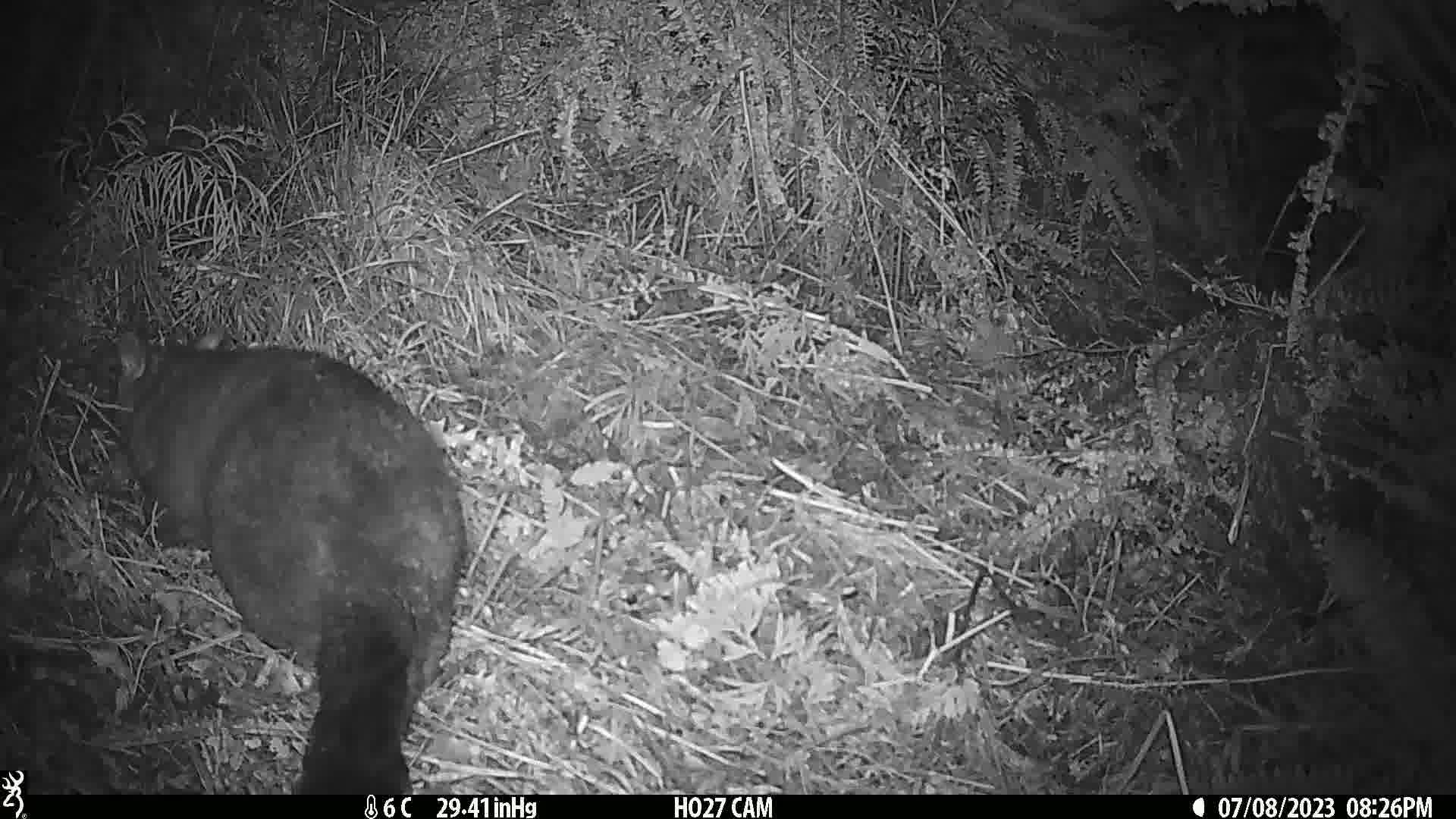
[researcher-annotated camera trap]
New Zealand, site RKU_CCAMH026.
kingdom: Animalia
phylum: Chordata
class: Mammalia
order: Diprotodontia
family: Phalangeridae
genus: Trichosurus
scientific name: Trichosurus vulpecula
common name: common brushtail possum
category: possum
Possum (common brushtail possum) (Trichosurus vulpecula).